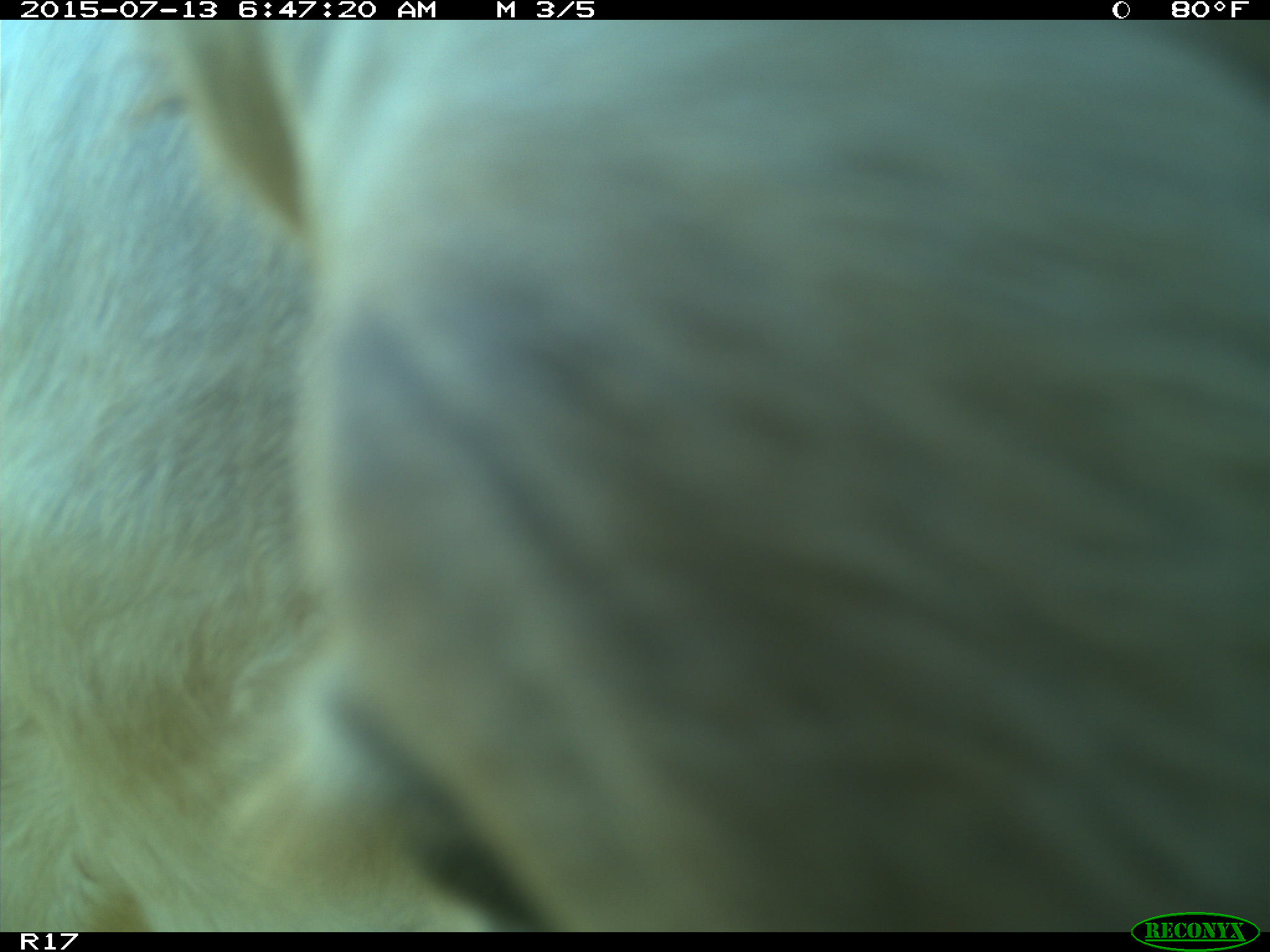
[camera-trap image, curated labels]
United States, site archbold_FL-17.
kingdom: Animalia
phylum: Chordata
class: Mammalia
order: Artiodactyla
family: Bovidae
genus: Bos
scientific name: Bos taurus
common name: domestic cow